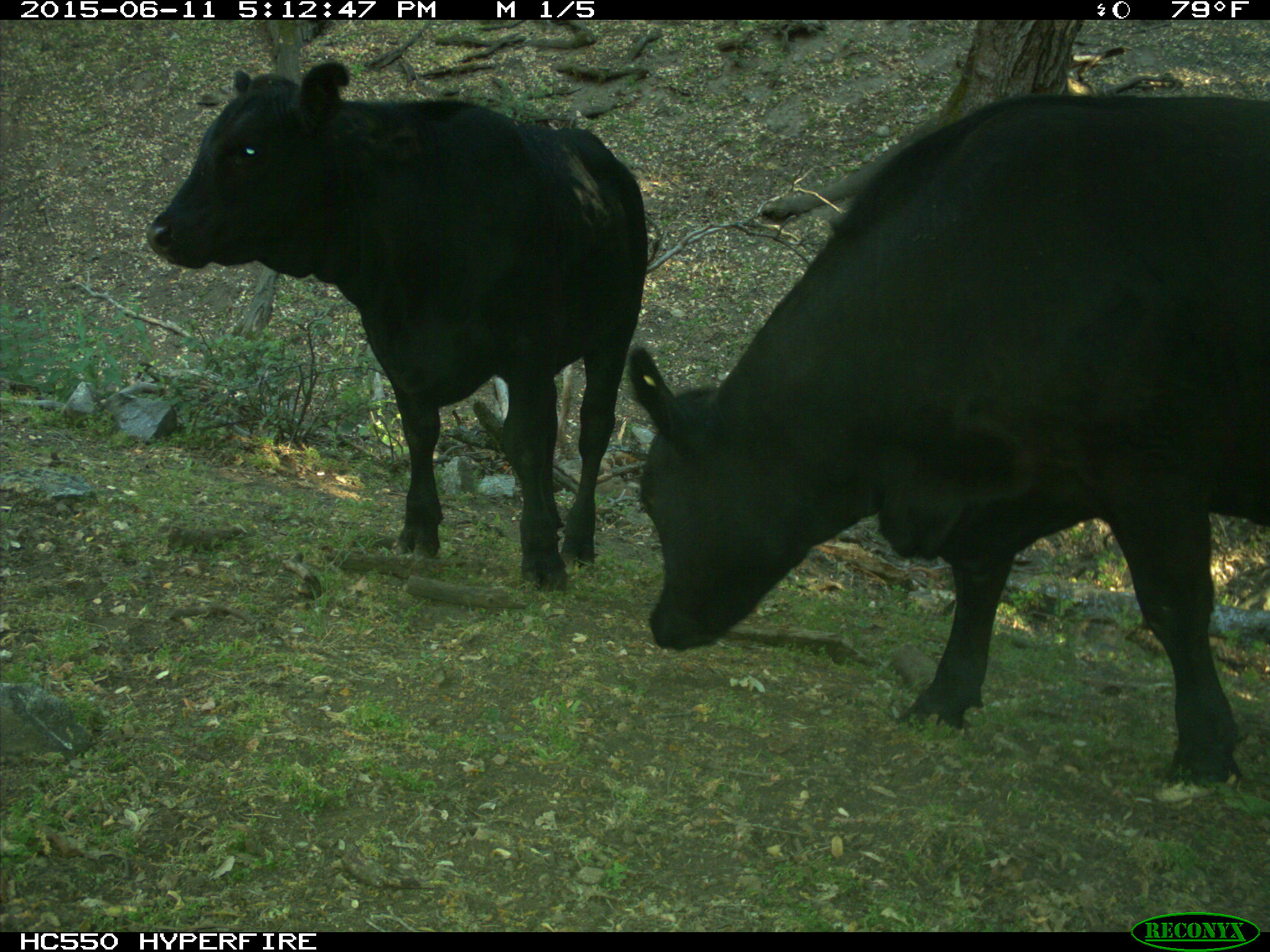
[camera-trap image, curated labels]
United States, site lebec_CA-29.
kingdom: Animalia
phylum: Chordata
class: Mammalia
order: Artiodactyla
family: Bovidae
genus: Bos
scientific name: Bos taurus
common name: domestic cow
Bos taurus (domestic cow).